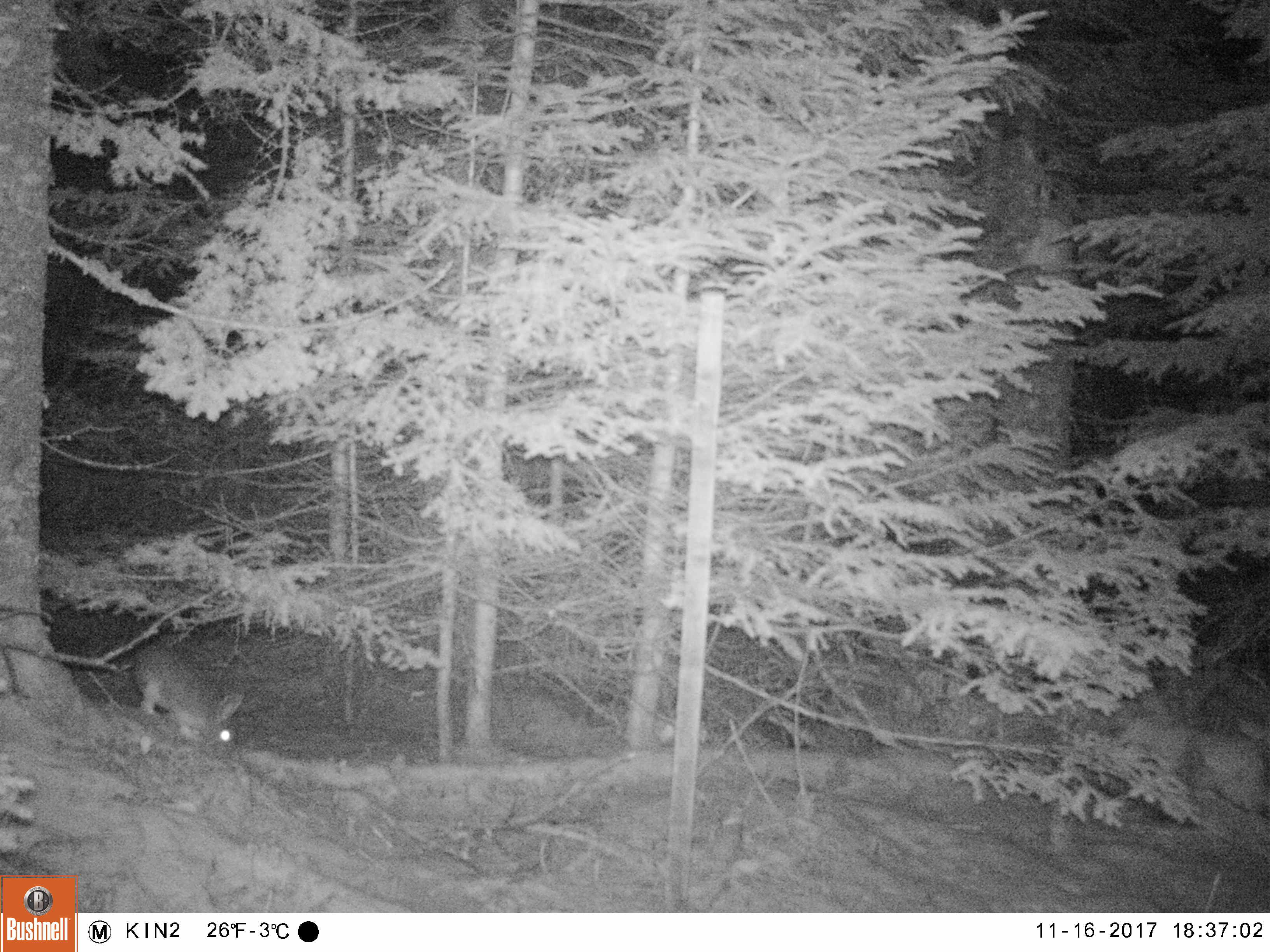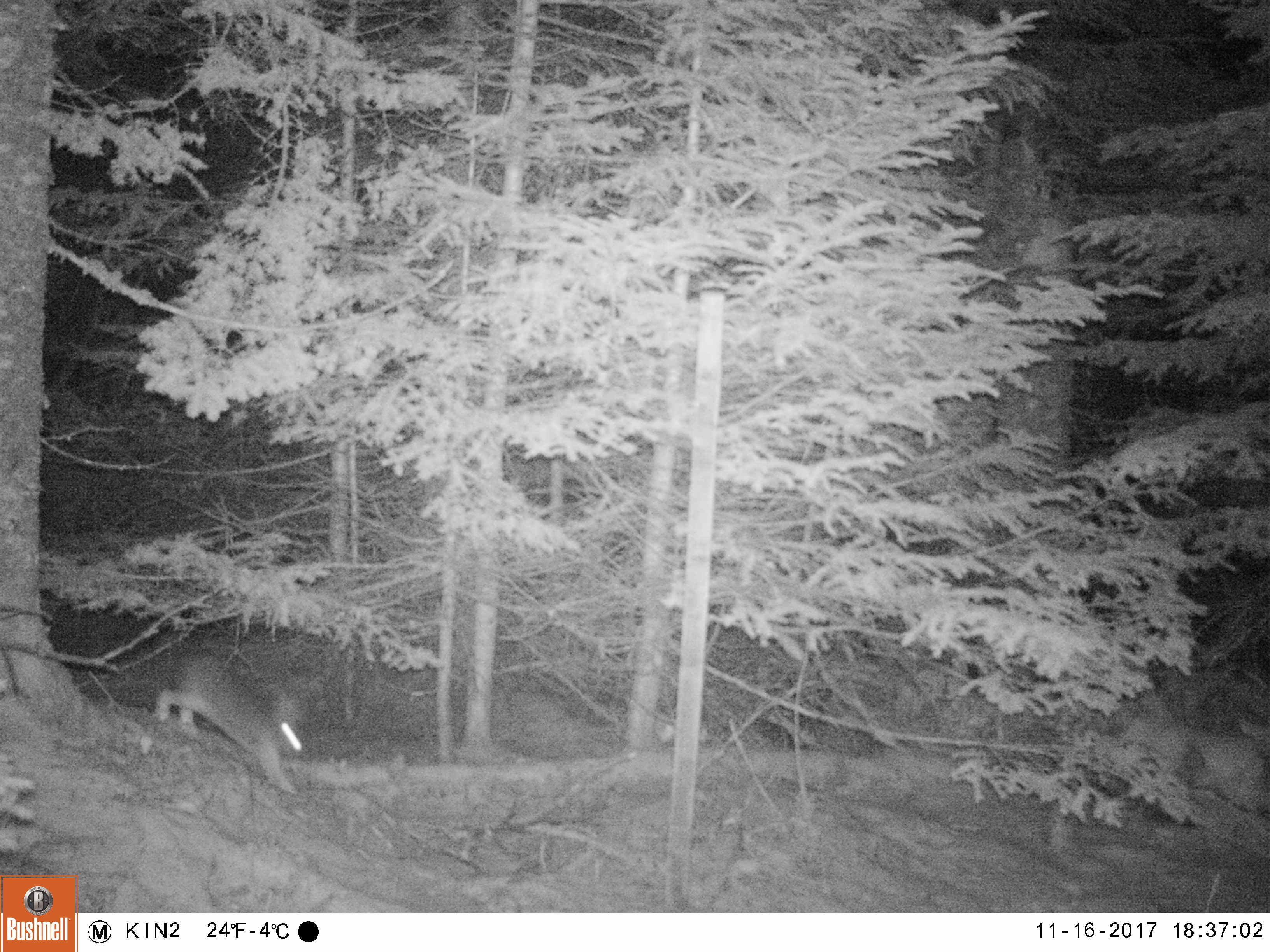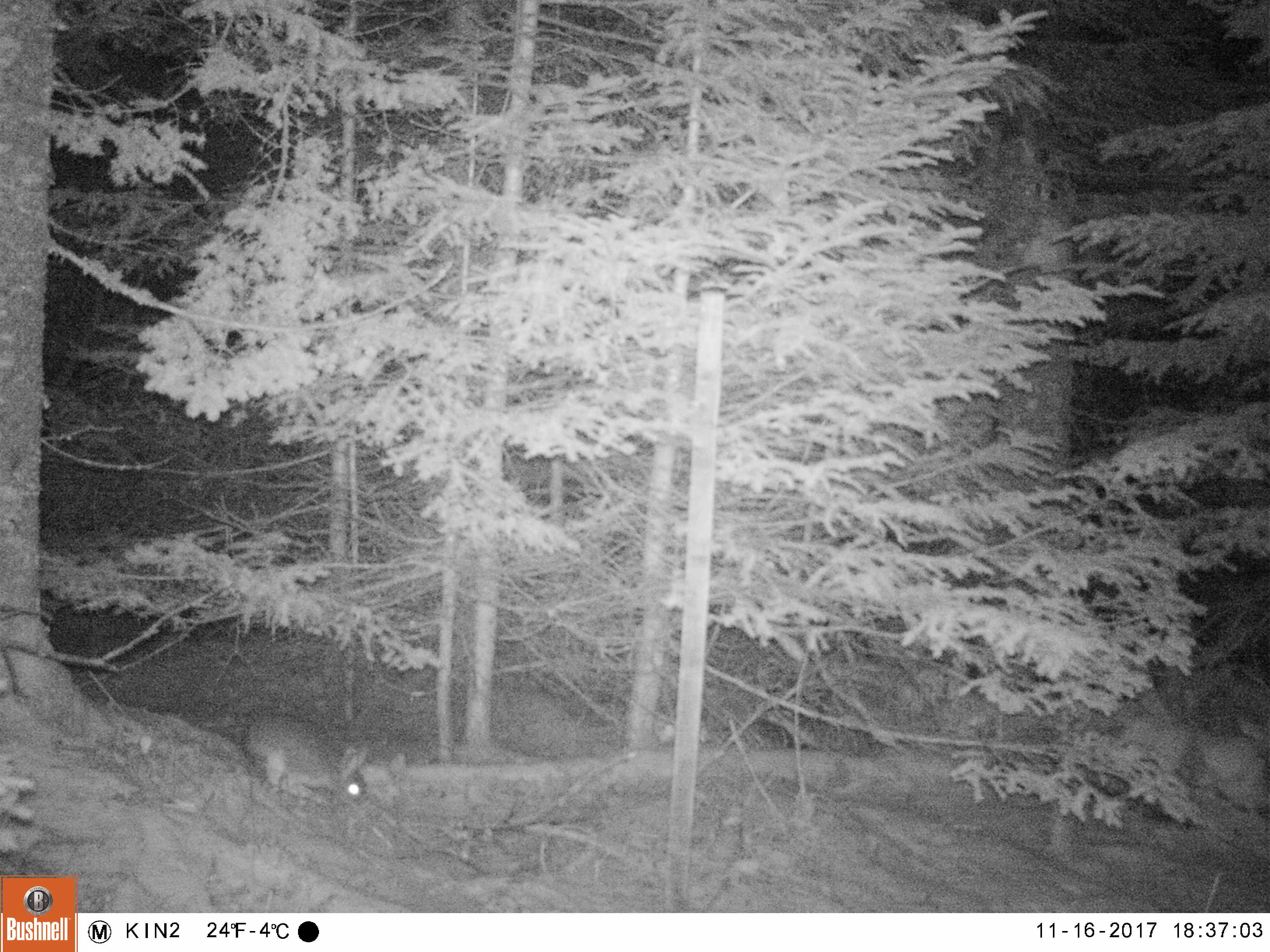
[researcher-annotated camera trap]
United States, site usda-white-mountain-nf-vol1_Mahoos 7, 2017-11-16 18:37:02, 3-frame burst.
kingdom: Animalia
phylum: Chordata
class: Mammalia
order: Lagomorpha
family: Leporidae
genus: Lepus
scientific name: Lepus americanus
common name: snowshoe hare